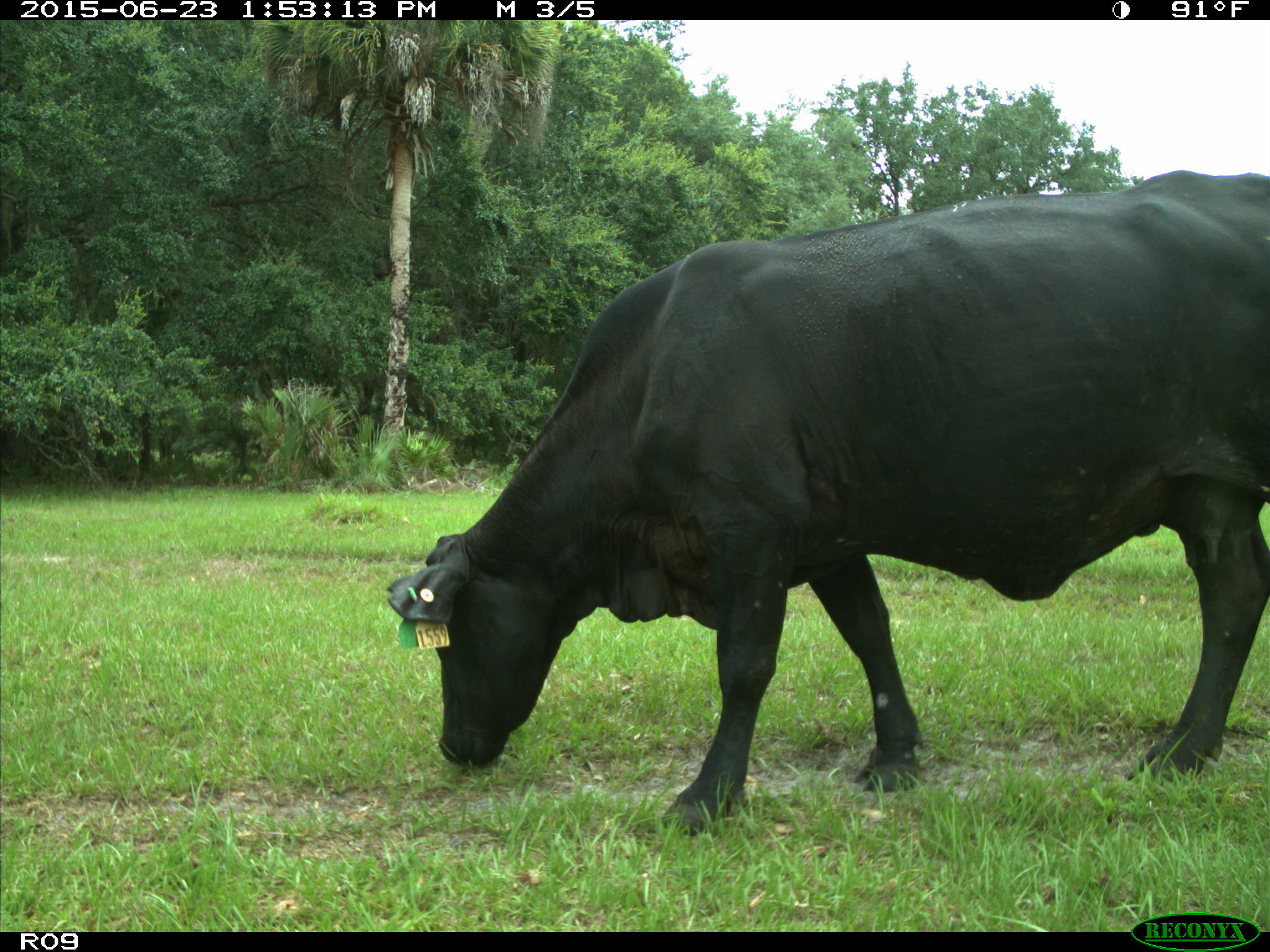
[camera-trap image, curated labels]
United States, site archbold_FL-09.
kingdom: Animalia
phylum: Chordata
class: Mammalia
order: Artiodactyla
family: Bovidae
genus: Bos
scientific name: Bos taurus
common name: domestic cow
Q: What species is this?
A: Bos taurus (domestic cow).